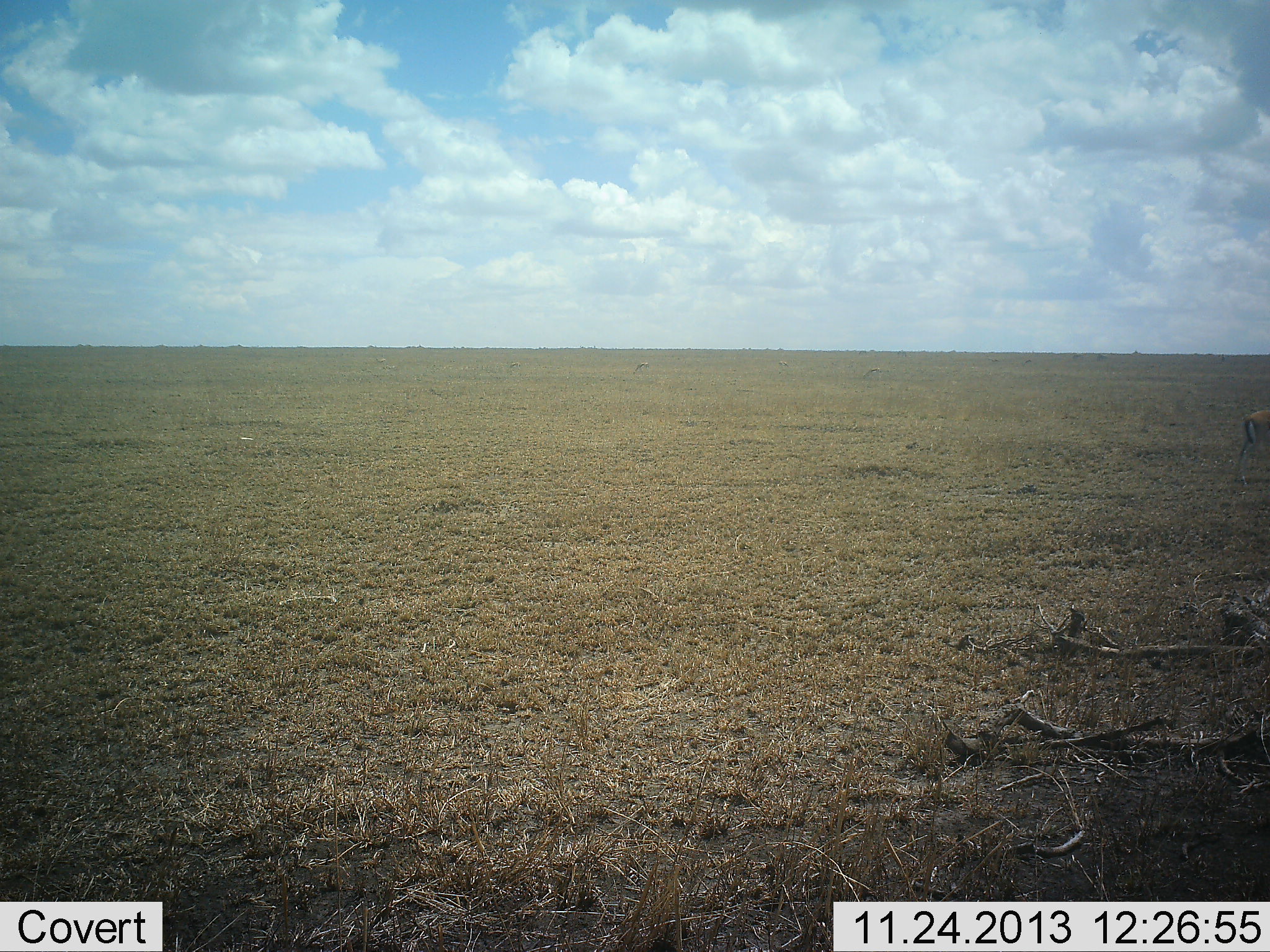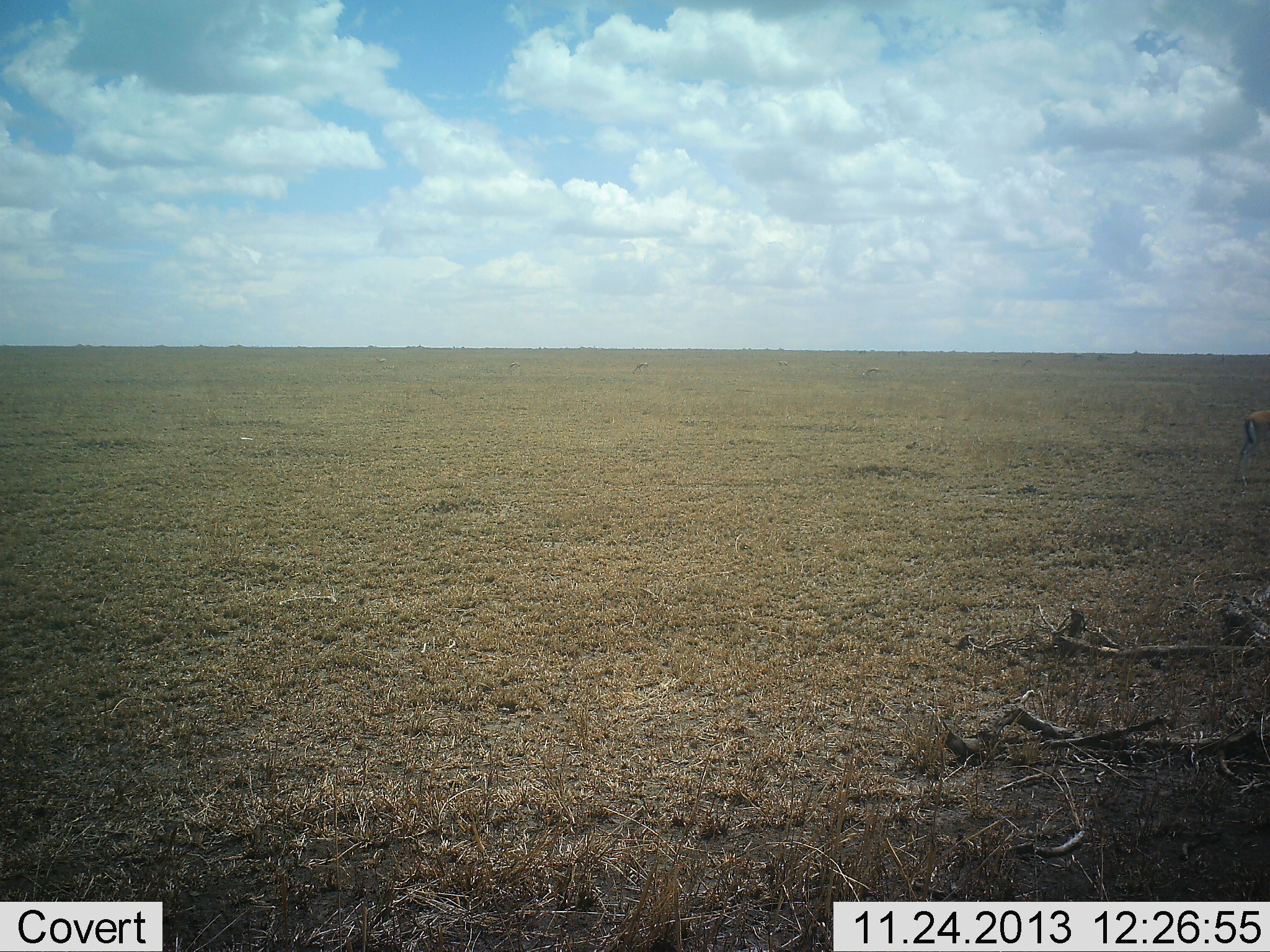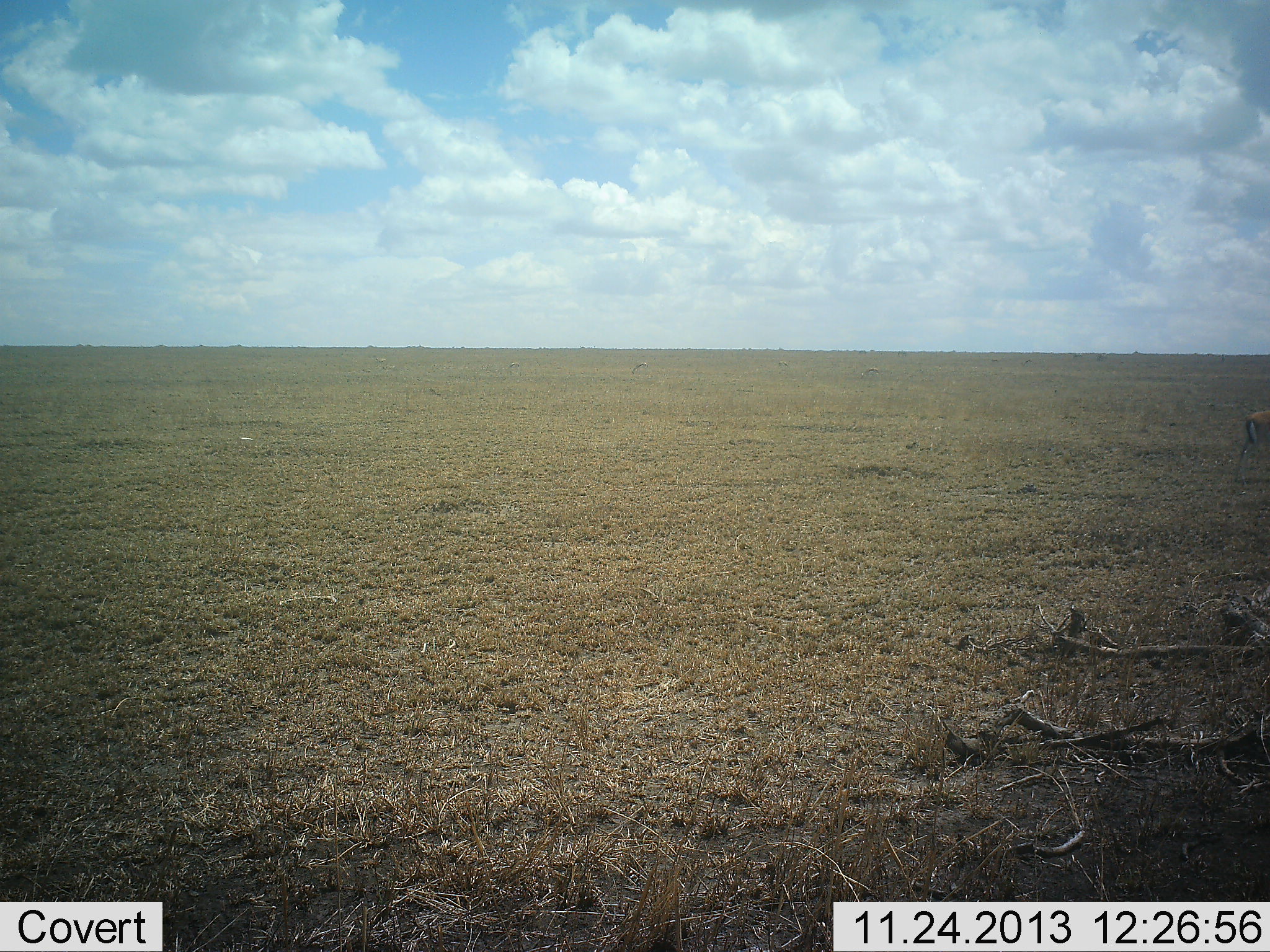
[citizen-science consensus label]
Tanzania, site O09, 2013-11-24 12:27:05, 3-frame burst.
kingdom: Animalia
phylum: Chordata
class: Mammalia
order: Artiodactyla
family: Bovidae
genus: Eudorcas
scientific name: Eudorcas thomsonii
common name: thomson's gazelle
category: gazellethomsons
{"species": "gazellethomsons (thomson's gazelle) (Eudorcas thomsonii)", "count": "1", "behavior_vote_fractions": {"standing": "100%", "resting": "0%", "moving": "0%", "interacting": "0%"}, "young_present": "0%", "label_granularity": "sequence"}